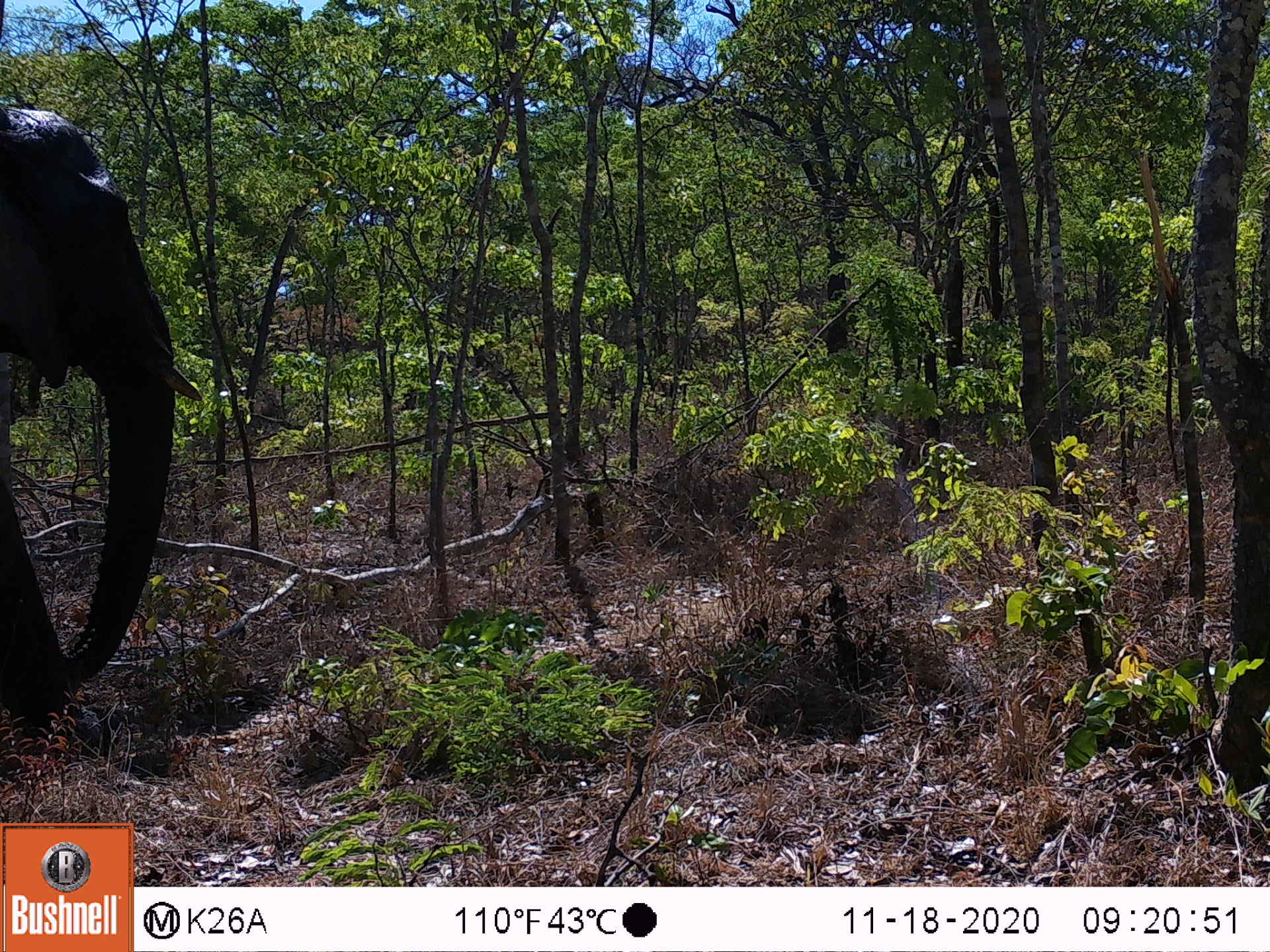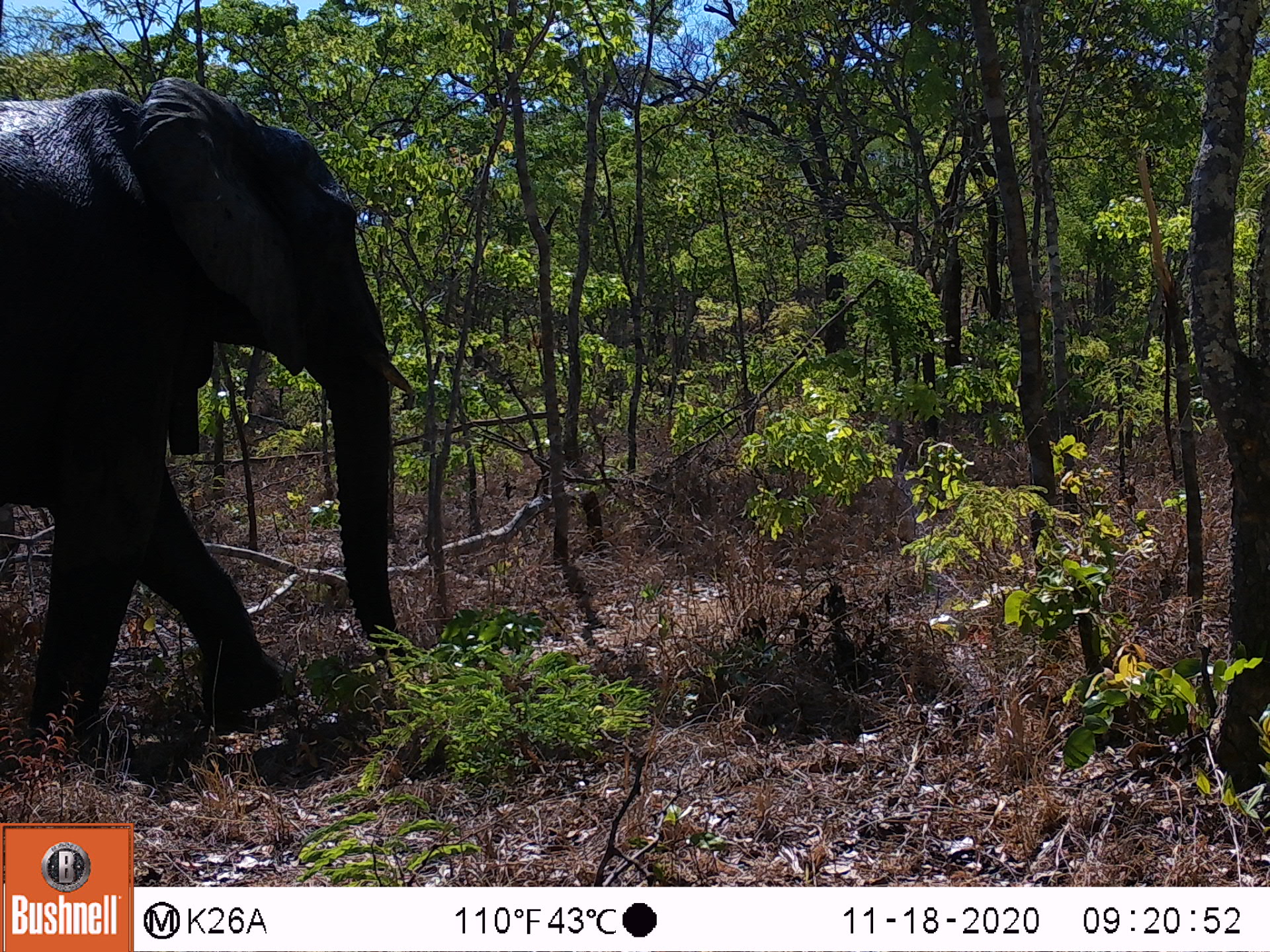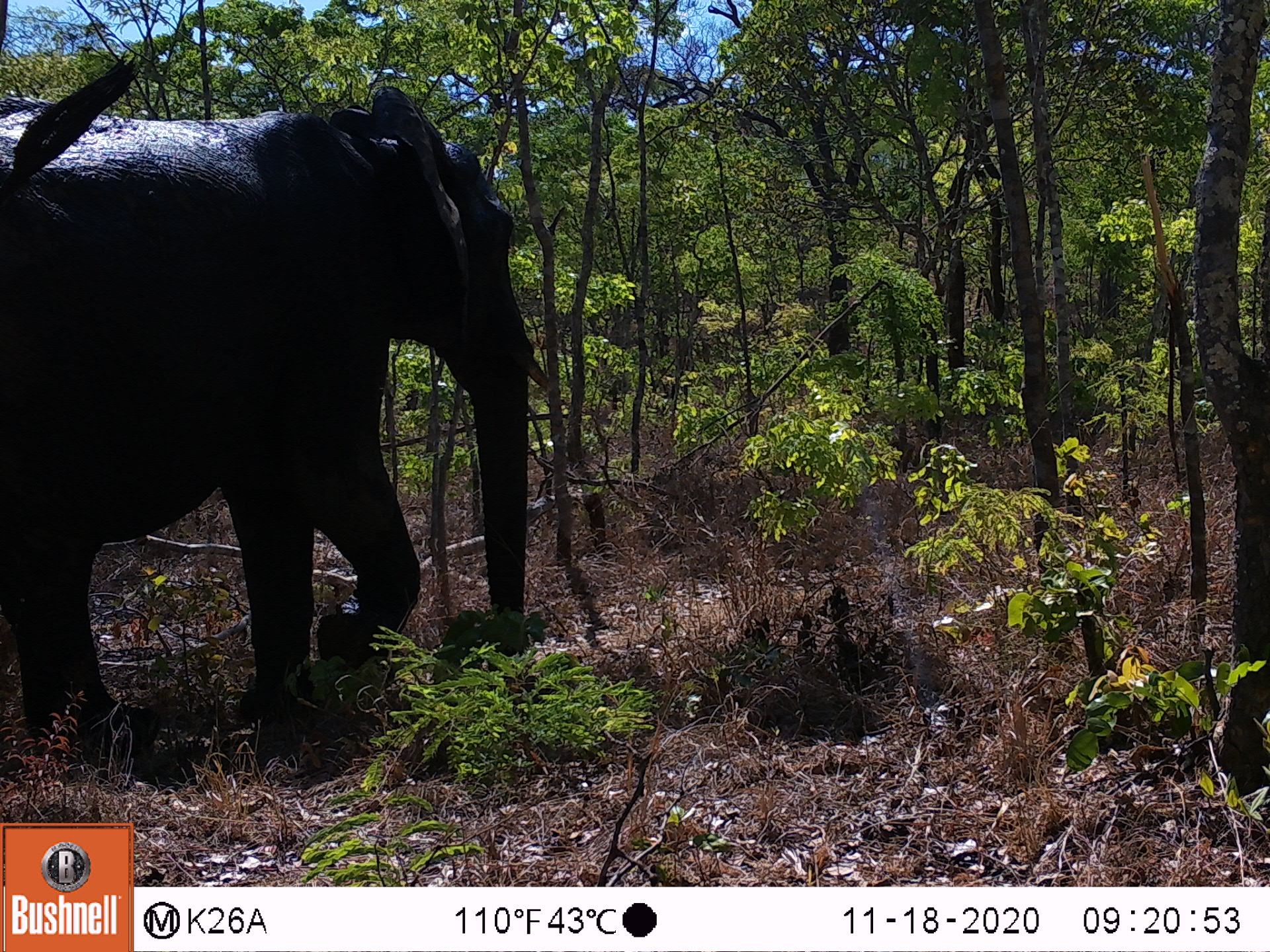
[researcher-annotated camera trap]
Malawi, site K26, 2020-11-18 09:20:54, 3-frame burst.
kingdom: Animalia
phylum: Chordata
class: Mammalia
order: Proboscidea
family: Elephantidae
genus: Loxodonta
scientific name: Loxodonta africana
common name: african savanna elephant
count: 1